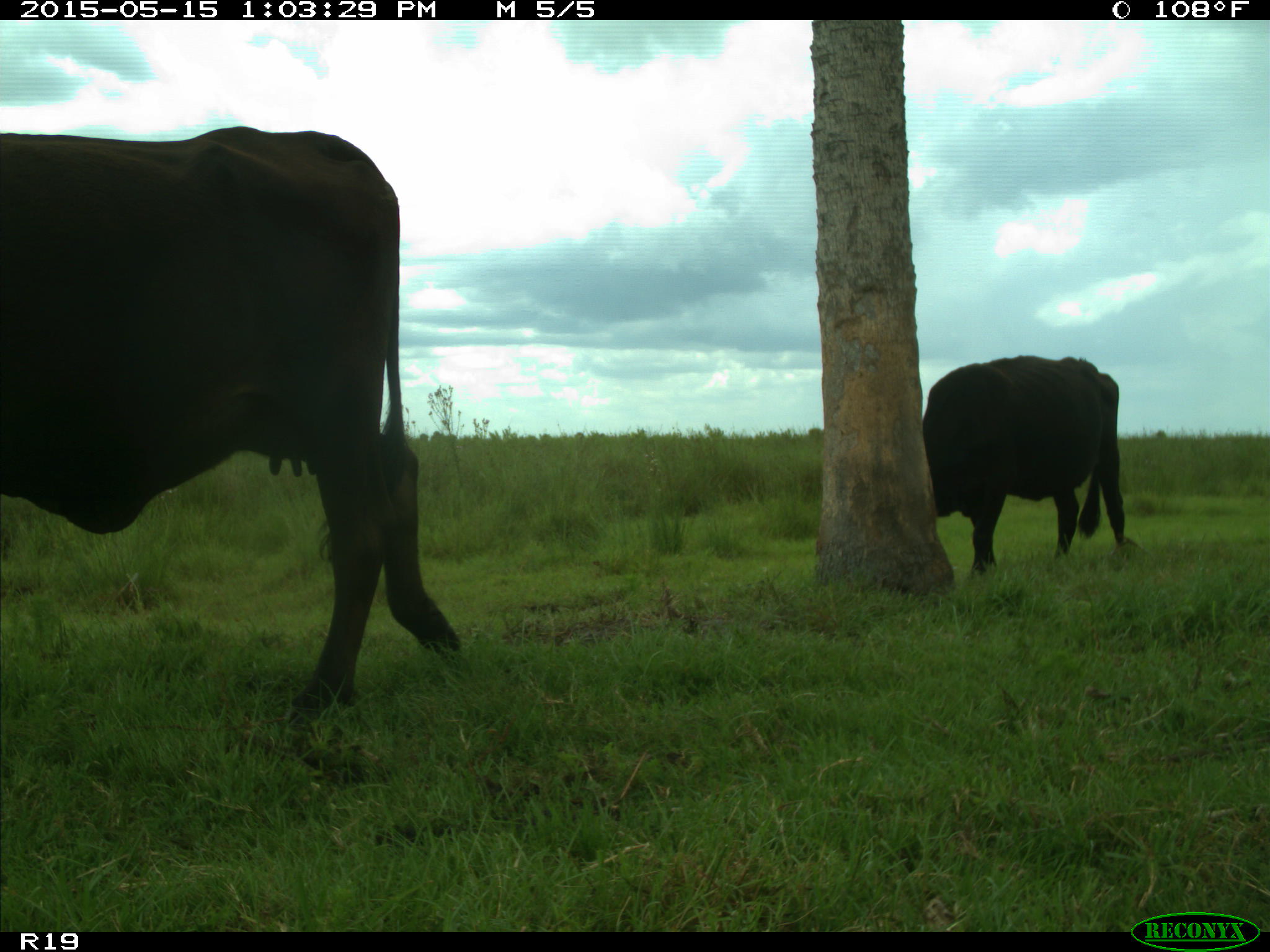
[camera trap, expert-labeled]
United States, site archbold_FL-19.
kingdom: Animalia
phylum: Chordata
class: Mammalia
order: Artiodactyla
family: Bovidae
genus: Bos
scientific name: Bos taurus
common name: domestic cow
Bos taurus (domestic cow).